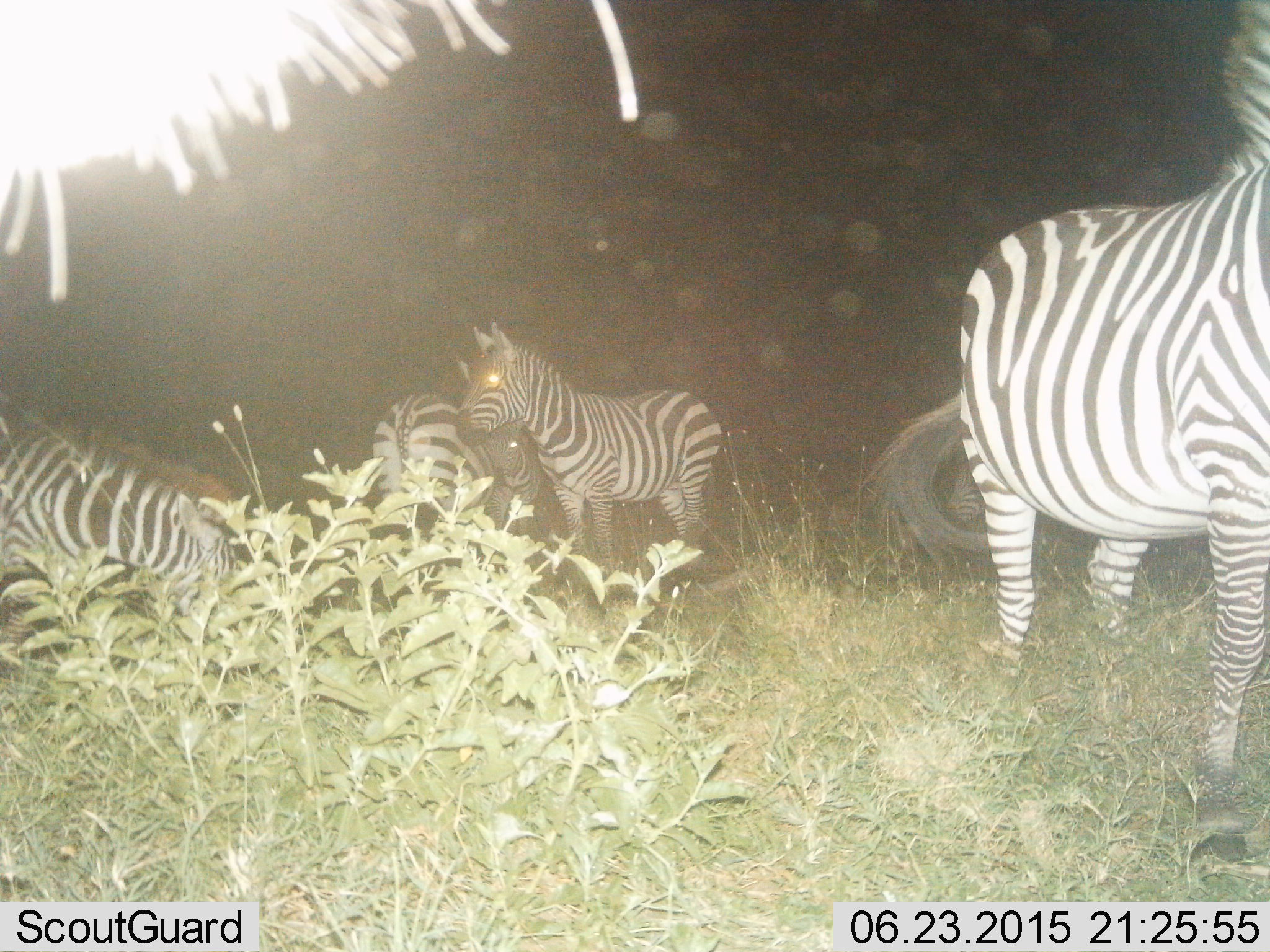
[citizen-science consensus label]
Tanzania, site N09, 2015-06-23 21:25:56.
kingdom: Animalia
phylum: Chordata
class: Mammalia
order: Perissodactyla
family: Equidae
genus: Equus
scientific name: Equus quagga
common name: plains zebra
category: zebra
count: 5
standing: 90%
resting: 20%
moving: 20%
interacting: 10%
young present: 0%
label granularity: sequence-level